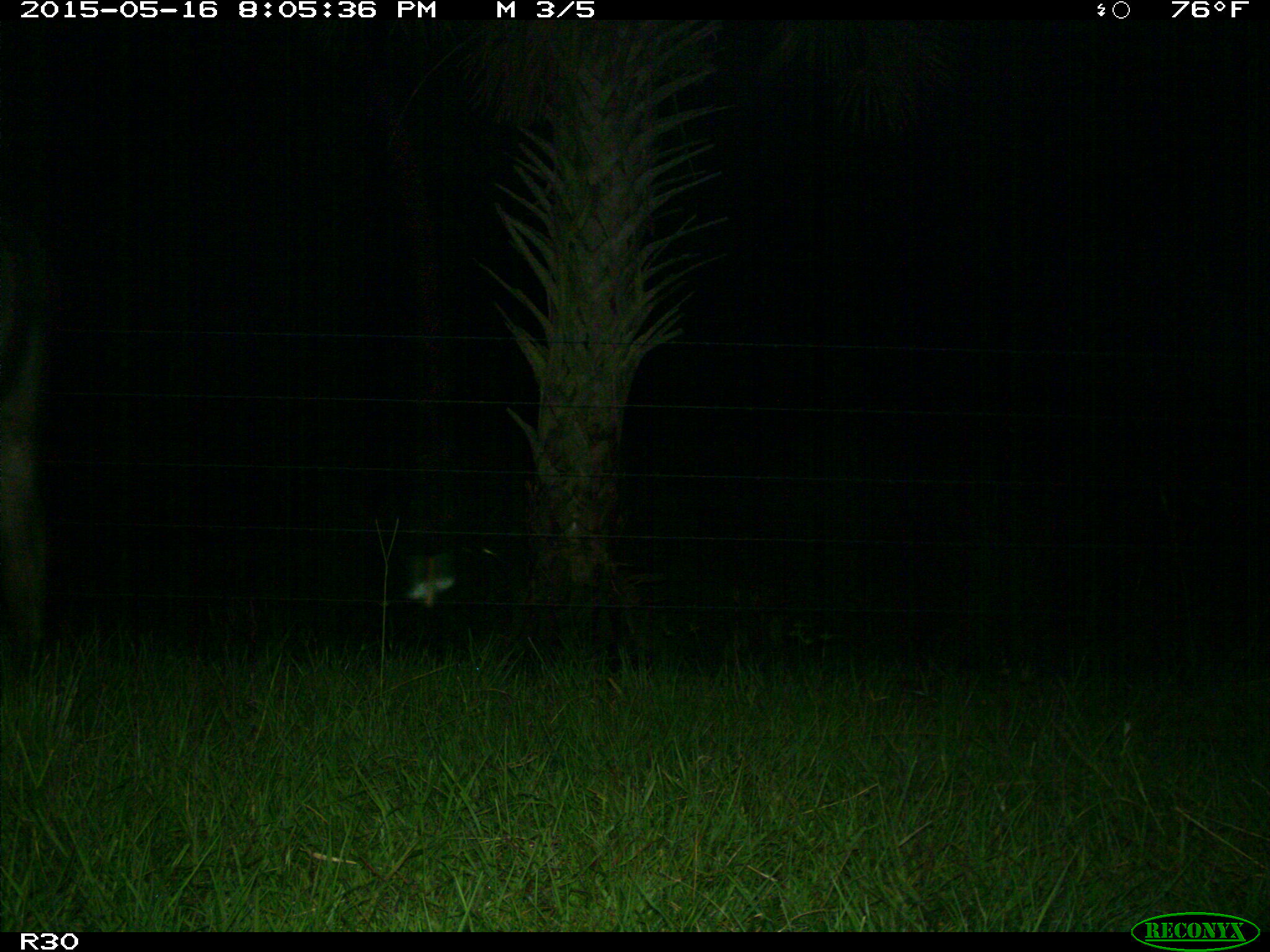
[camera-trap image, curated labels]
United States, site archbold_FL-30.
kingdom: Animalia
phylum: Chordata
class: Mammalia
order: Artiodactyla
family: Bovidae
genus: Bos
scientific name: Bos taurus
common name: domestic cow